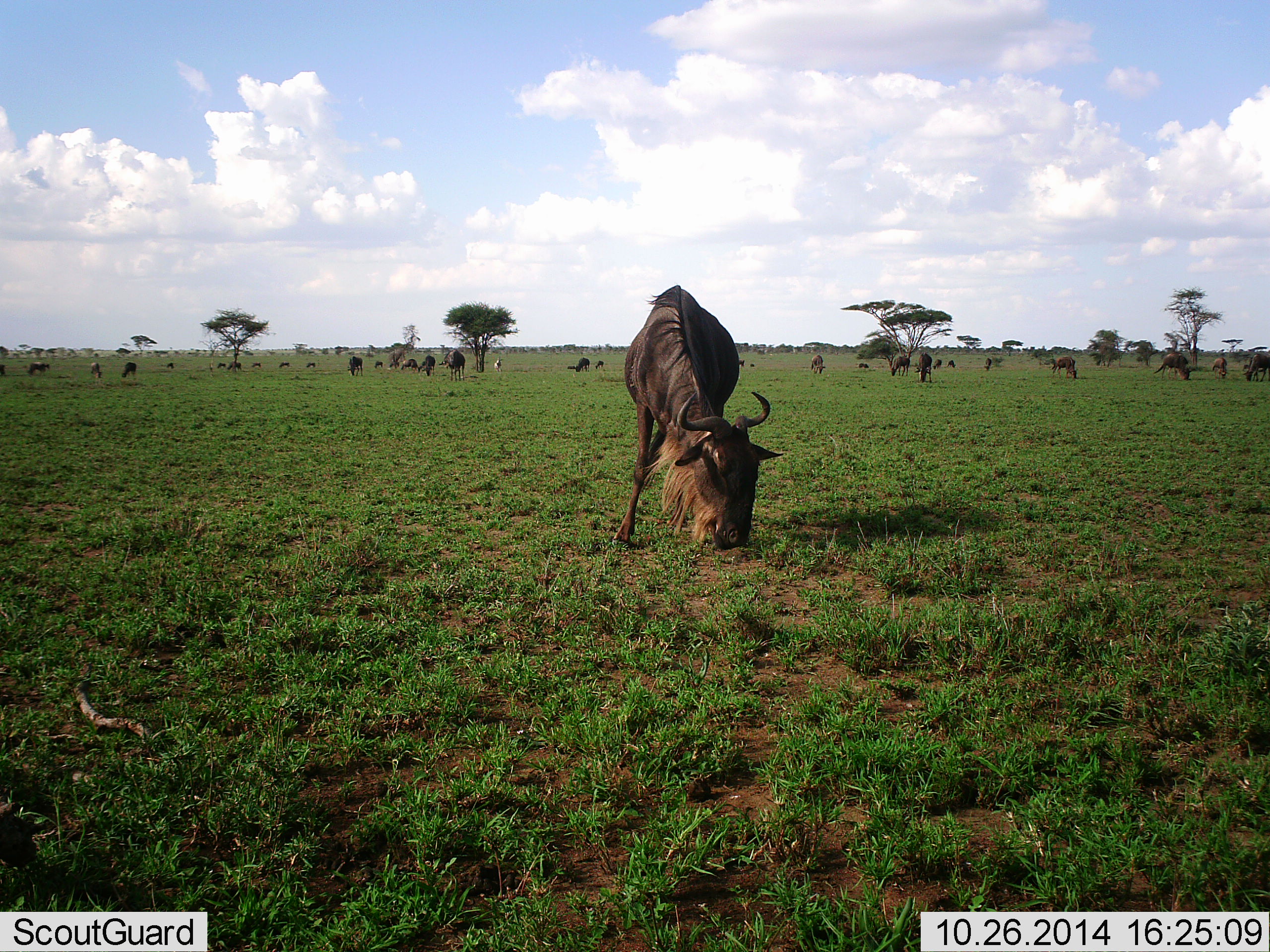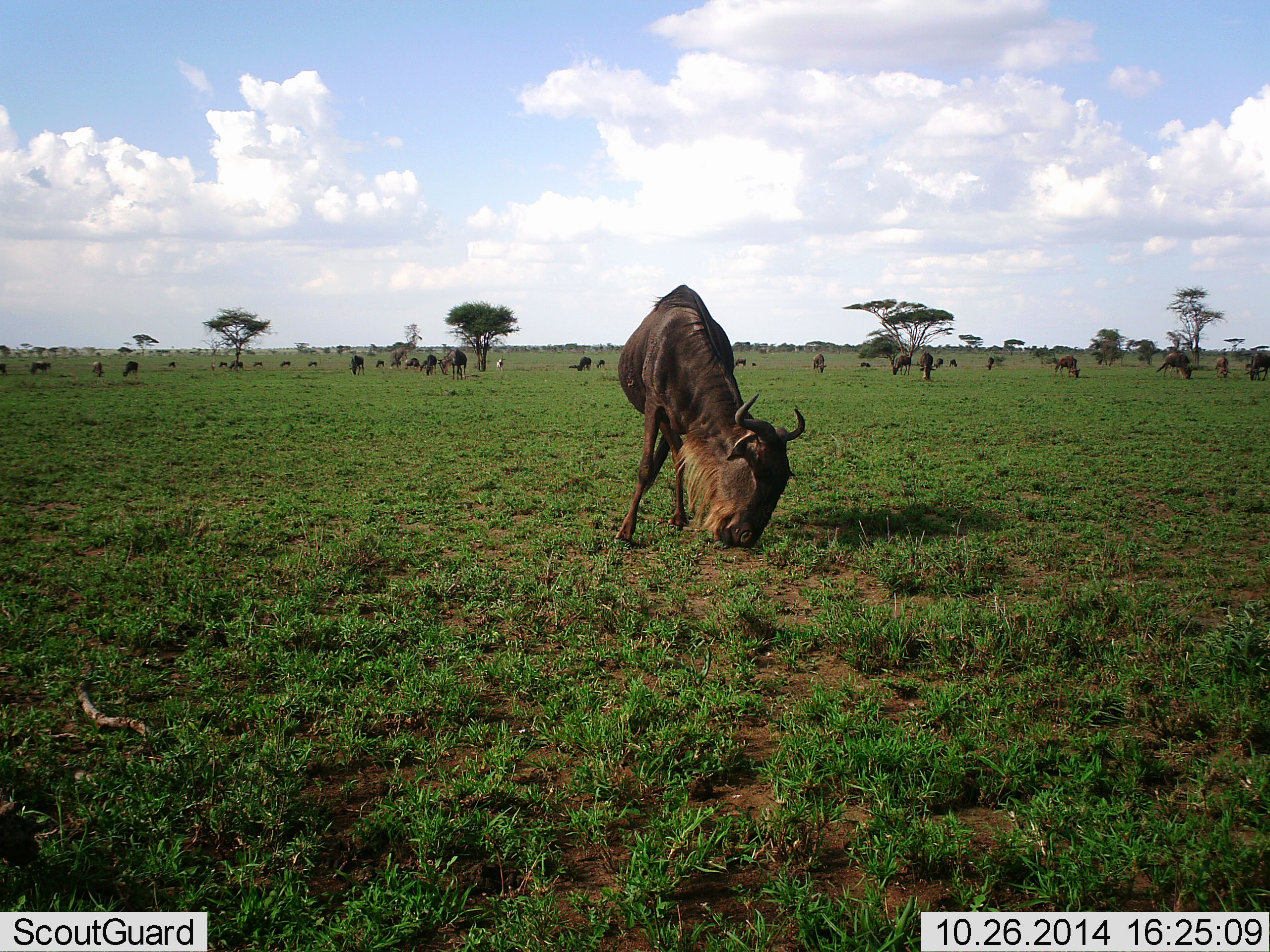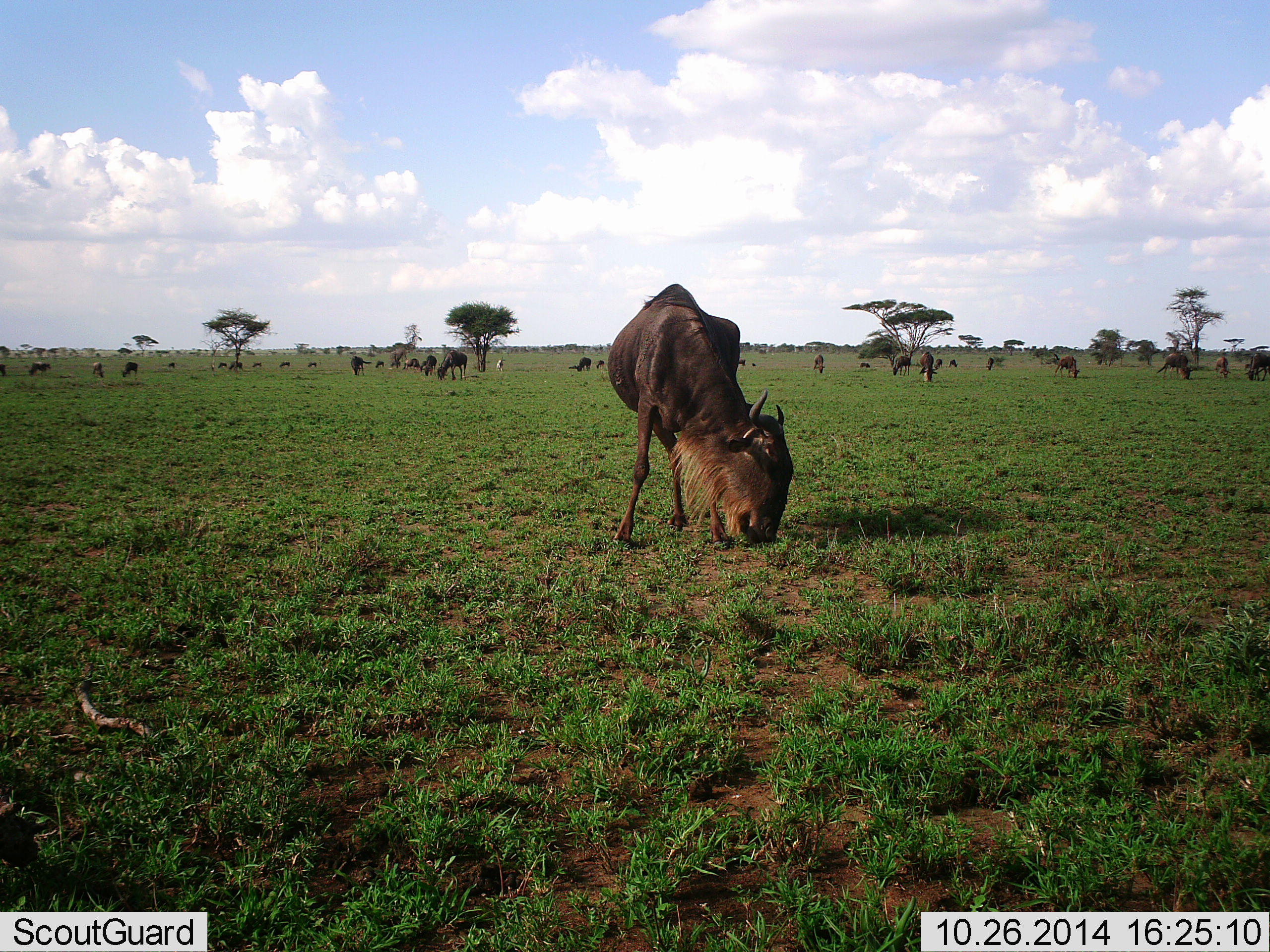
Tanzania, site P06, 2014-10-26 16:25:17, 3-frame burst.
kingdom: Animalia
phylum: Chordata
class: Mammalia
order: Artiodactyla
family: Bovidae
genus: Connochaetes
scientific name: Connochaetes taurinus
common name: blue wildebeest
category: wildebeest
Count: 11-50.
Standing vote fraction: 40%.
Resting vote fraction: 10%.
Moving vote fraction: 10%.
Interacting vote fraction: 0%.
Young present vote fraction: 0%.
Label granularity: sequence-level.